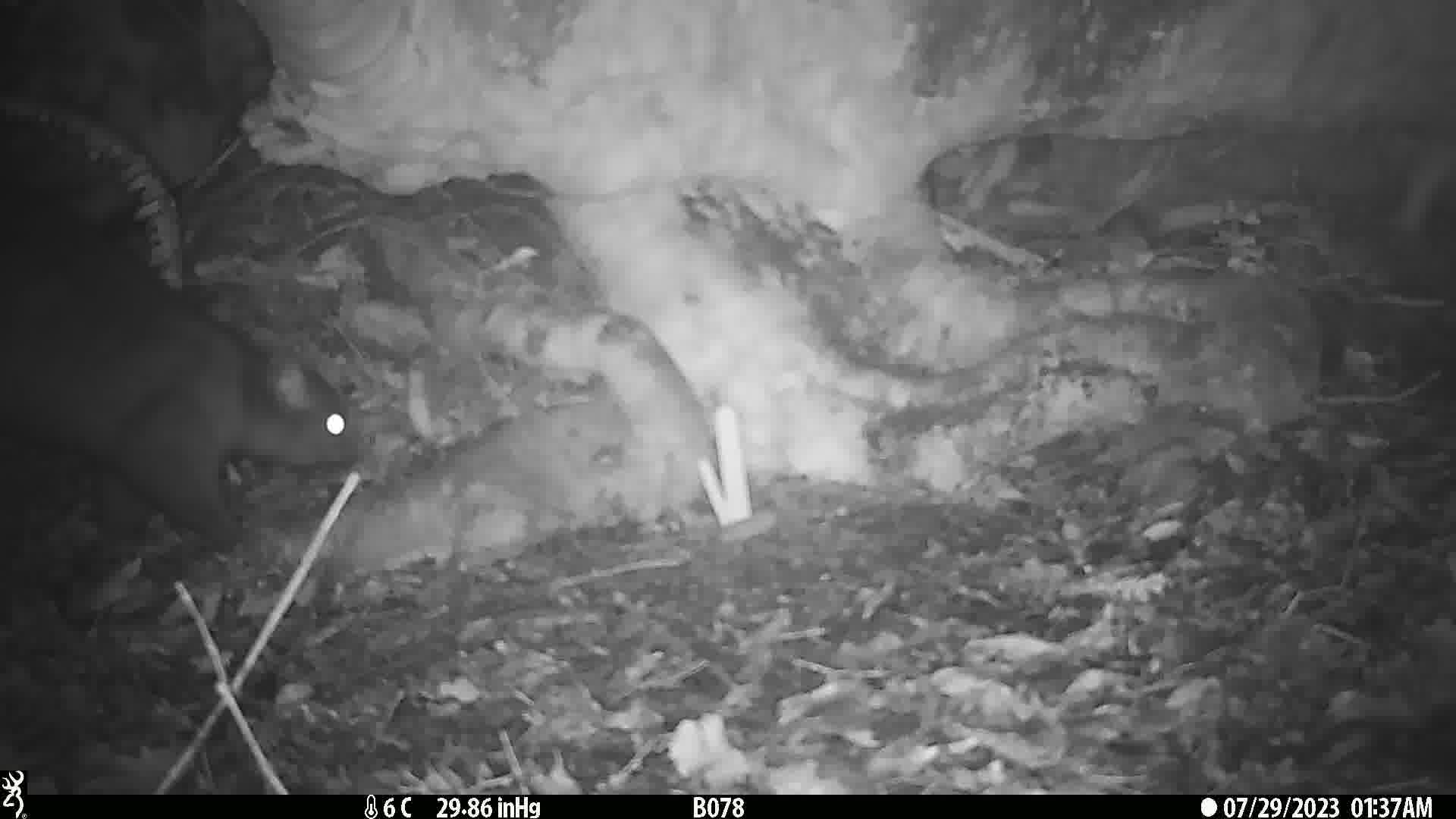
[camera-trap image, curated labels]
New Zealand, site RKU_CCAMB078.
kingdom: Animalia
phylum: Chordata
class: Mammalia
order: Diprotodontia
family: Phalangeridae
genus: Trichosurus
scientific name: Trichosurus vulpecula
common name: common brushtail possum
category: possum